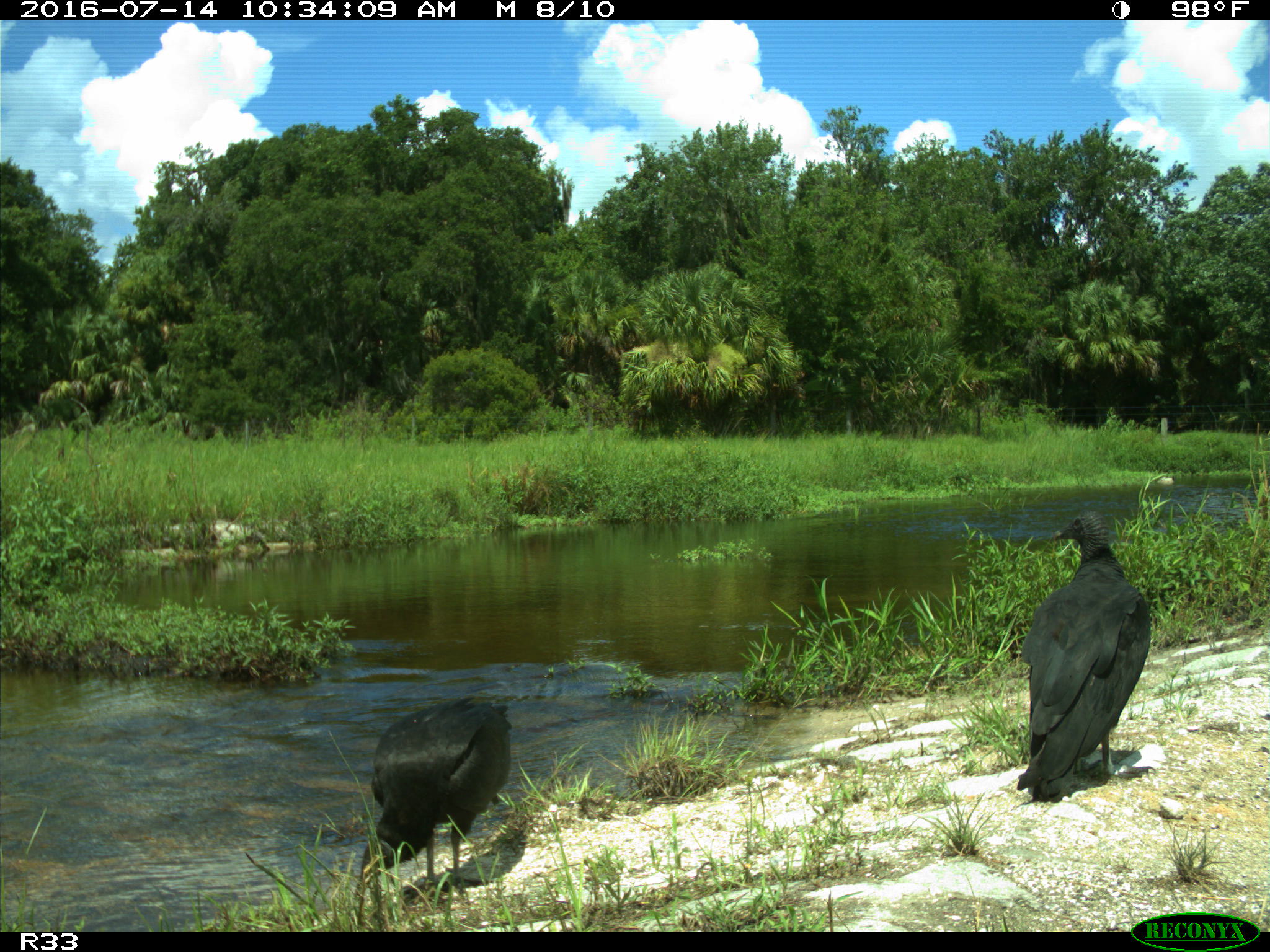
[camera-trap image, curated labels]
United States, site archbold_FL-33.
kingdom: Animalia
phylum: Chordata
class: Aves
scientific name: Aves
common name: birds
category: unidentified bird